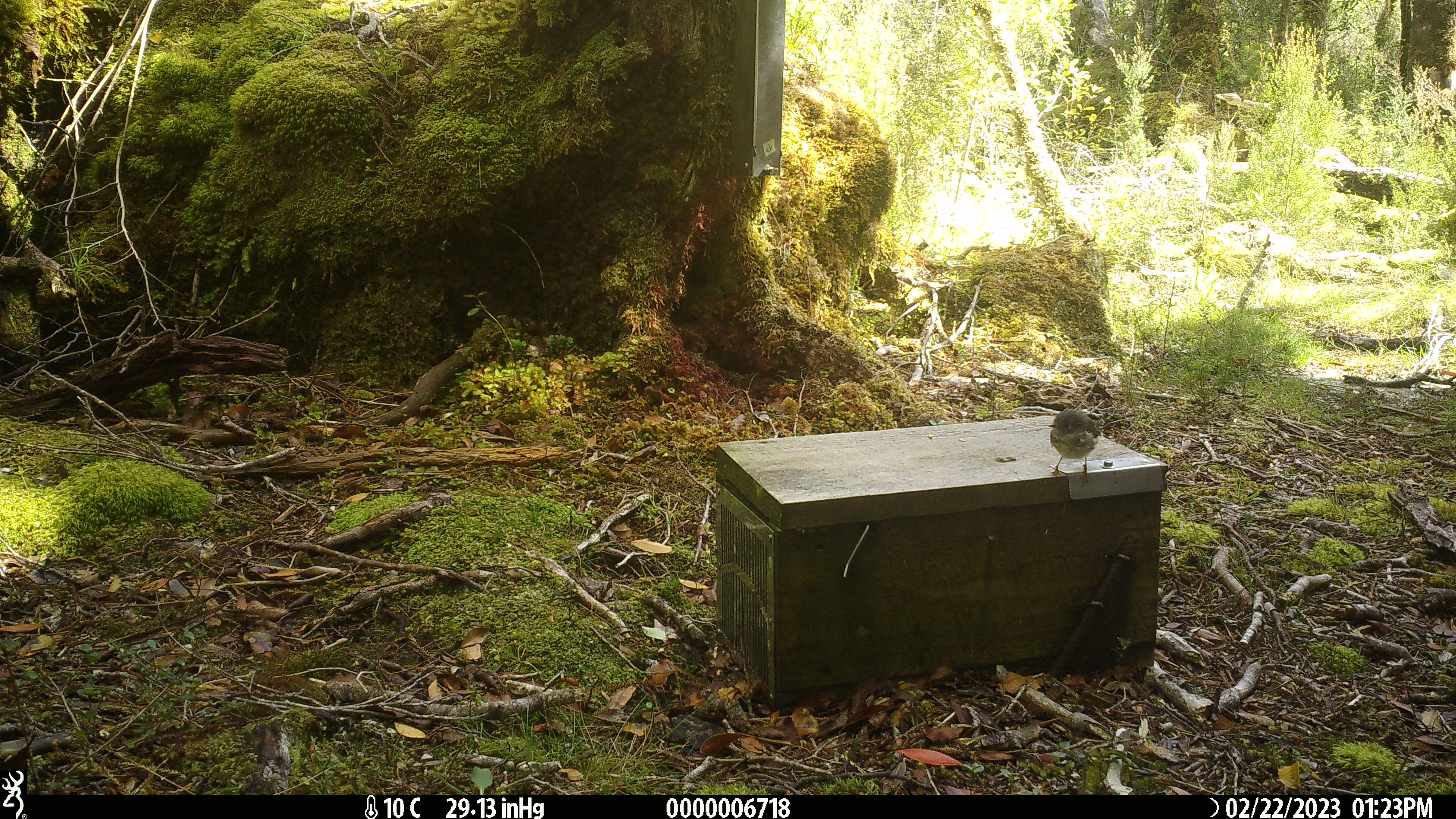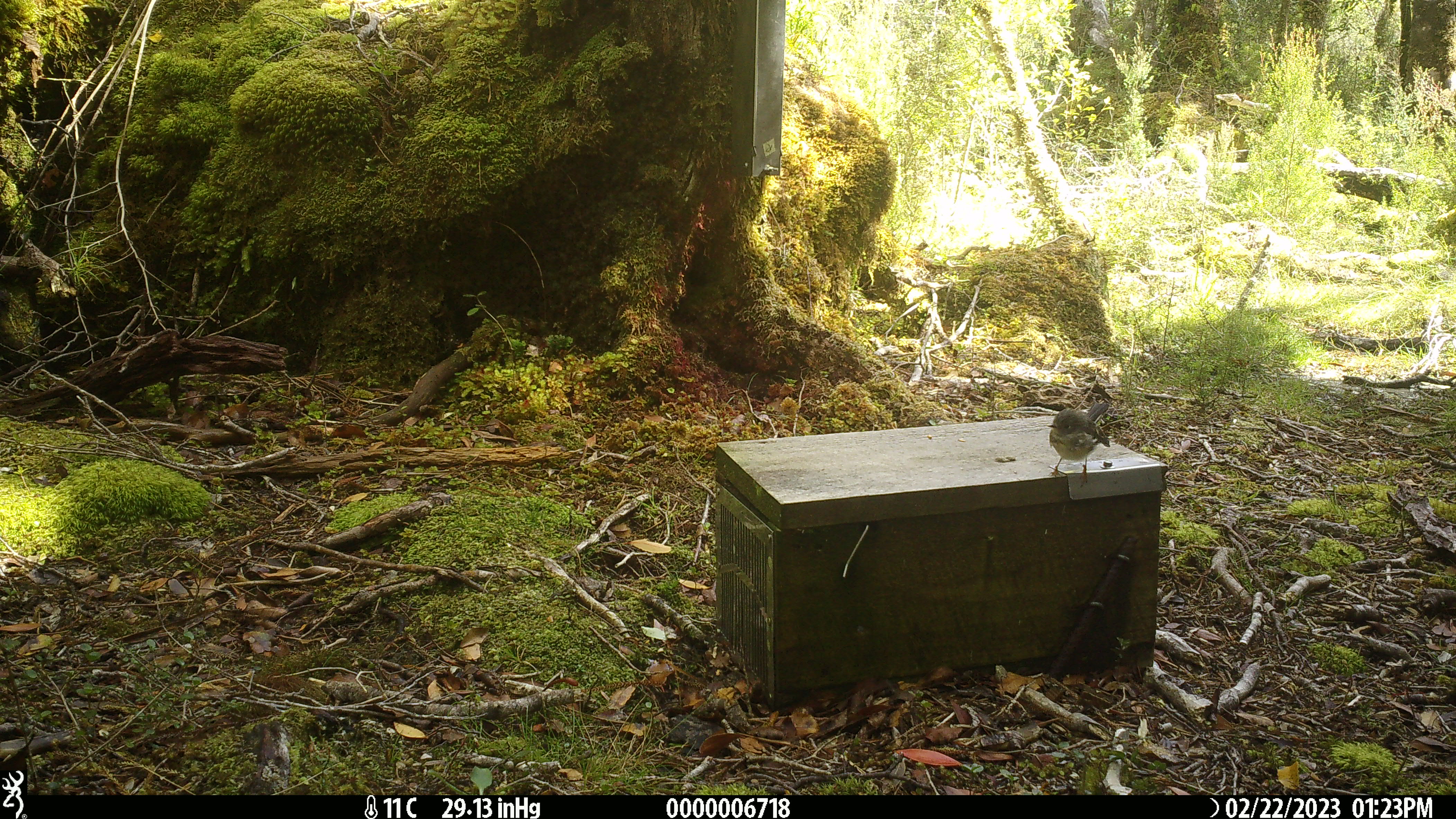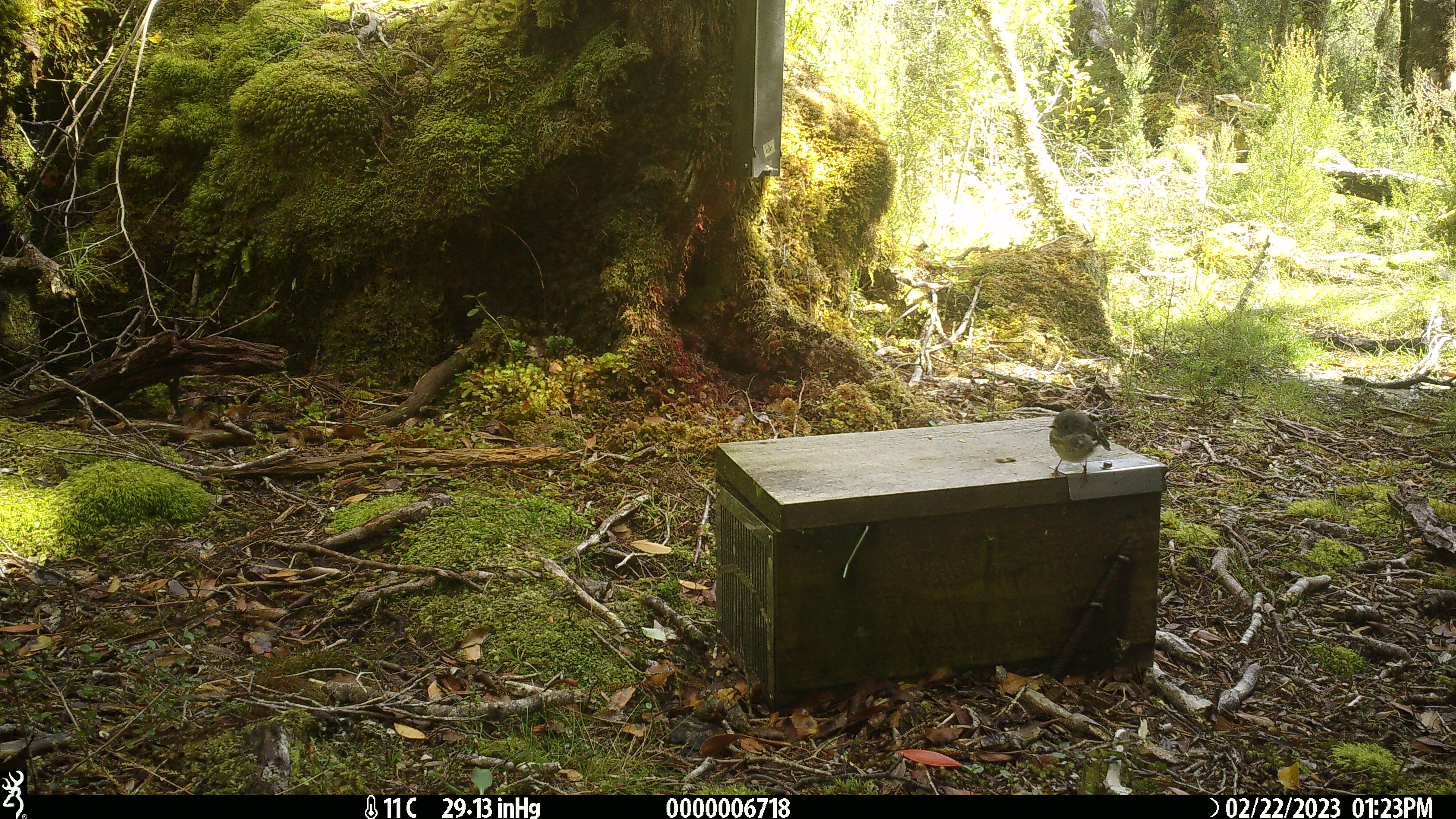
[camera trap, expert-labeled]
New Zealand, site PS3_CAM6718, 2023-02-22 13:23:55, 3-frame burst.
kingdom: Animalia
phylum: Chordata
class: Aves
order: Passeriformes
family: Petroicidae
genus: Petroica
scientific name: Petroica macrocephala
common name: tomtit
Tomtit (Petroica macrocephala).